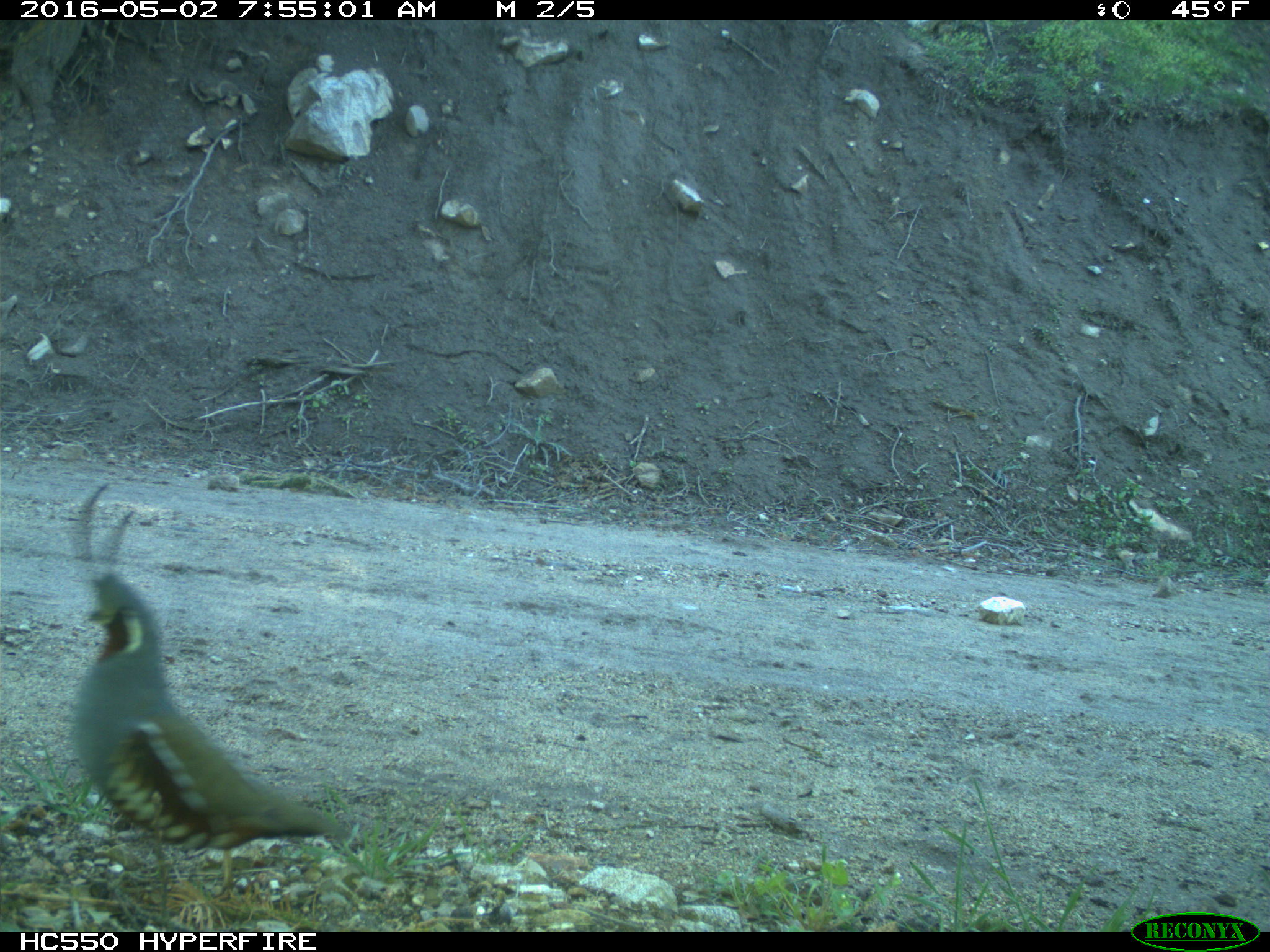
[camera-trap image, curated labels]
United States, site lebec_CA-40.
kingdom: Animalia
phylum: Chordata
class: Aves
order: Galliformes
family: Odontophoridae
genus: Callipepla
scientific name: Callipepla californica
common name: california quail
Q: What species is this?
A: Callipepla californica (california quail).